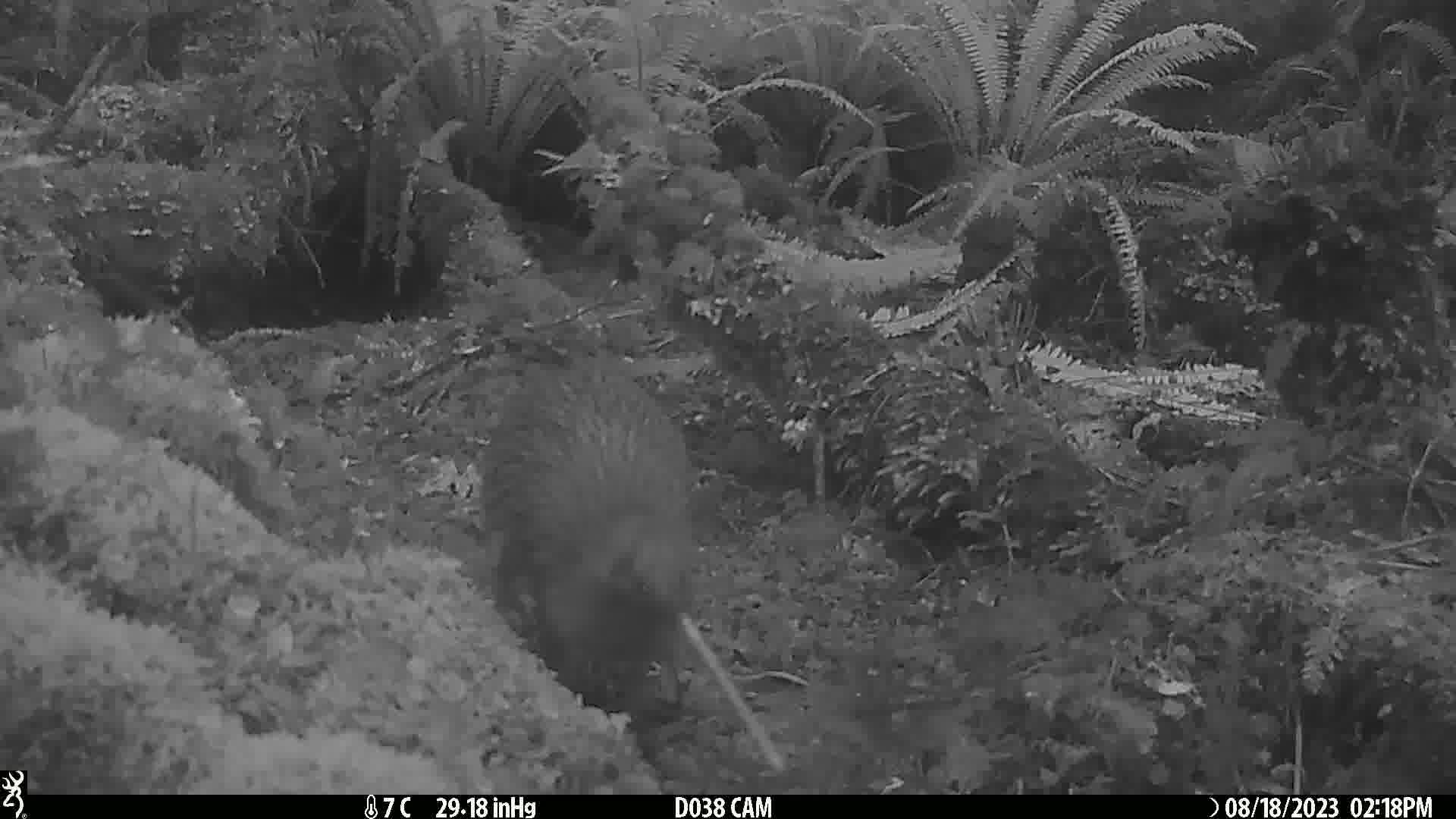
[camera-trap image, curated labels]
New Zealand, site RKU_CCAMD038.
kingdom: Animalia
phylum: Chordata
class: Aves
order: Apterygiformes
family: Apterygidae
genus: Apteryx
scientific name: Apteryx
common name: kiwi